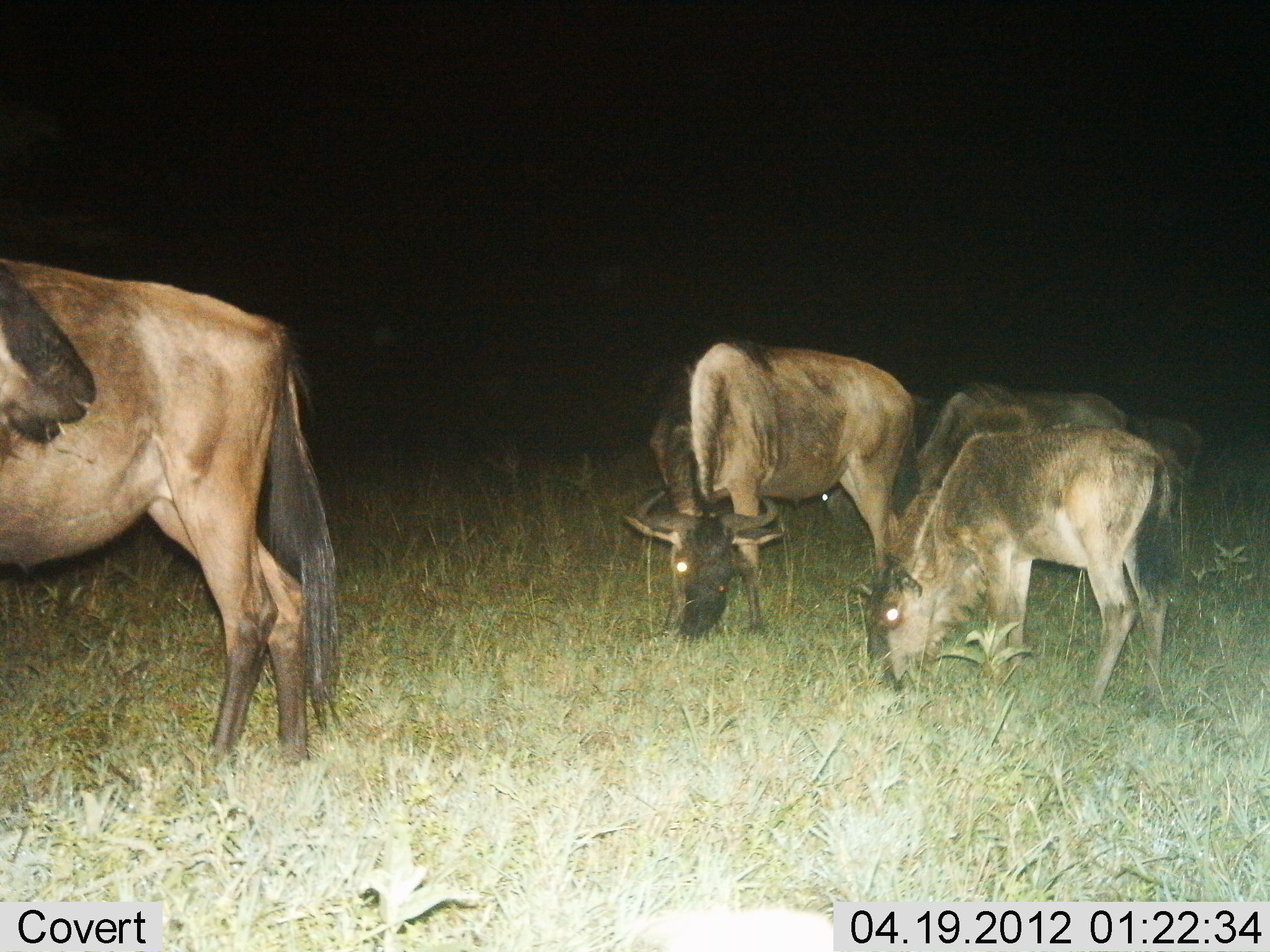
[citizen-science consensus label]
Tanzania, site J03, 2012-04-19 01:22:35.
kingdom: Animalia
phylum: Chordata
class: Mammalia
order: Artiodactyla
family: Bovidae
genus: Connochaetes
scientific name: Connochaetes taurinus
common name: blue wildebeest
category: wildebeest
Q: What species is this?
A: Wildebeest (blue wildebeest) (Connochaetes taurinus).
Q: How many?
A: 5.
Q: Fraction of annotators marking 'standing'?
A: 55%.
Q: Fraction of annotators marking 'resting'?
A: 0%.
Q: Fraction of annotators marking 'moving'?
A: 0%.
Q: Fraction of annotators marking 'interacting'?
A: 0%.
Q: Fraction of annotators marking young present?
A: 36%.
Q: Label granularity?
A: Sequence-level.